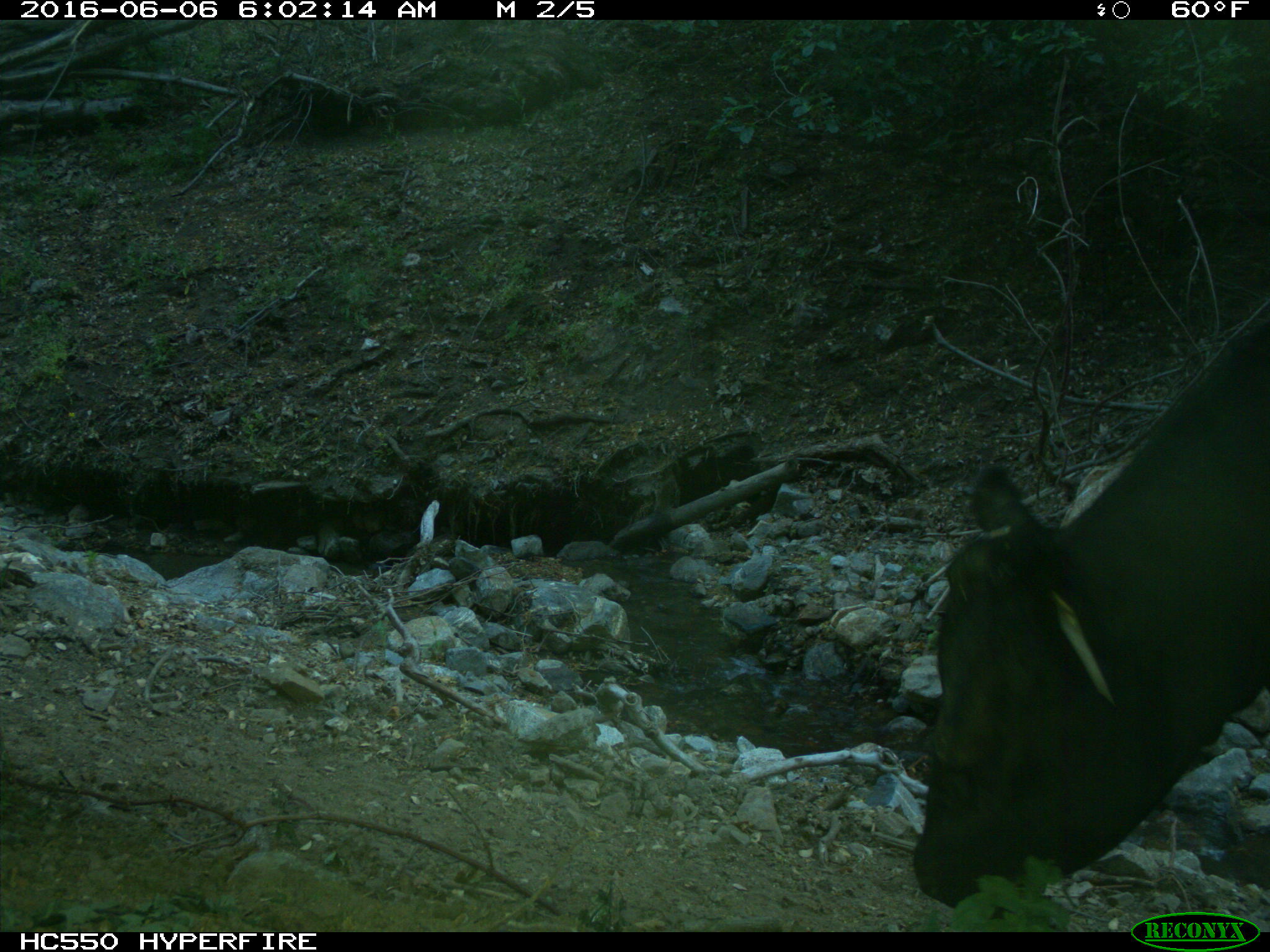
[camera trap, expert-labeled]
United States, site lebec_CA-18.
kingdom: Animalia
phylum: Chordata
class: Mammalia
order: Artiodactyla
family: Bovidae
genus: Bos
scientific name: Bos taurus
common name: domestic cow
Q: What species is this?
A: Bos taurus (domestic cow).